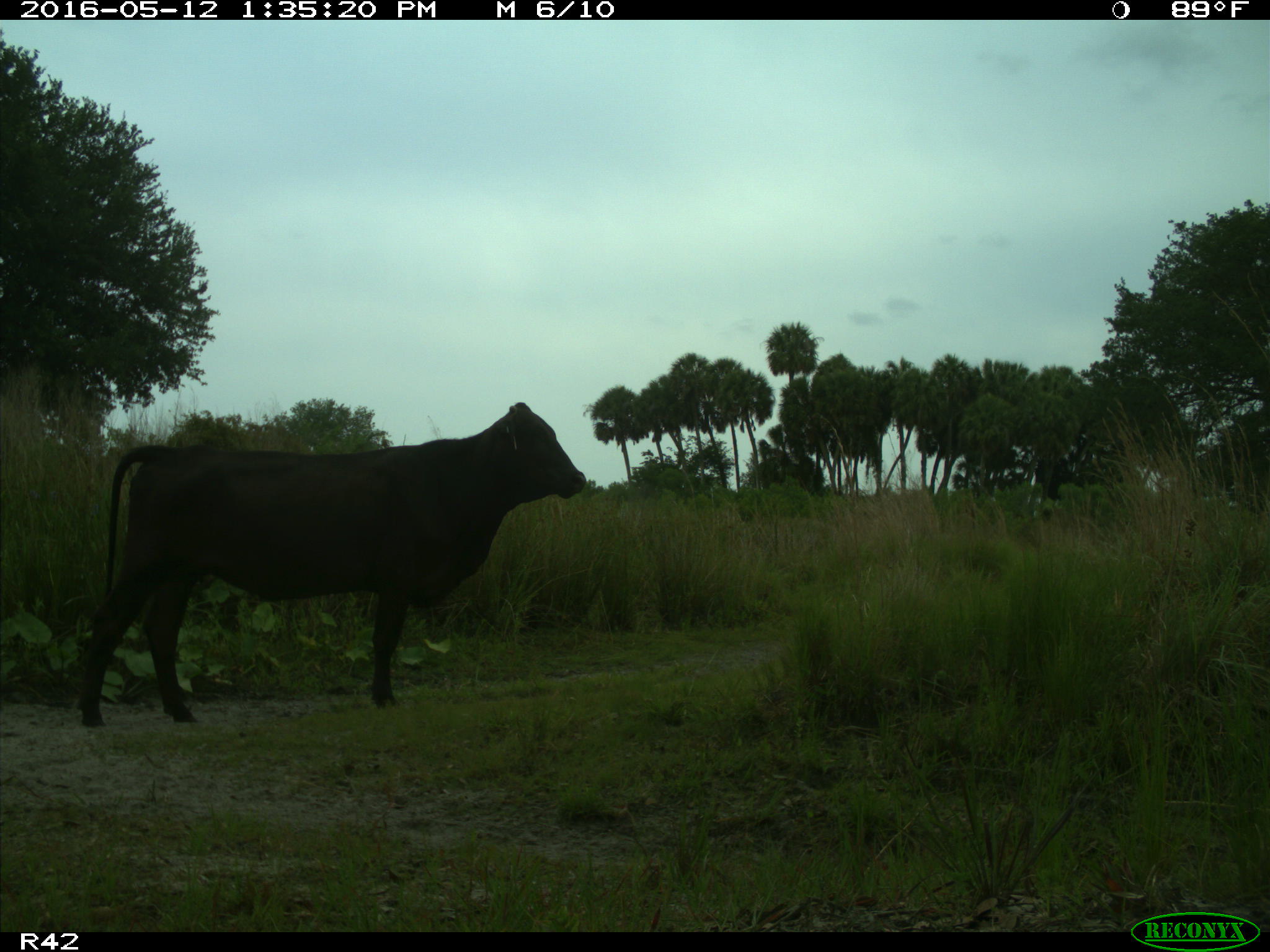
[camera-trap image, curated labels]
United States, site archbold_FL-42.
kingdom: Animalia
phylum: Chordata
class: Mammalia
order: Artiodactyla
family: Bovidae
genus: Bos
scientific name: Bos taurus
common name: domestic cow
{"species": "Bos taurus (domestic cow)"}